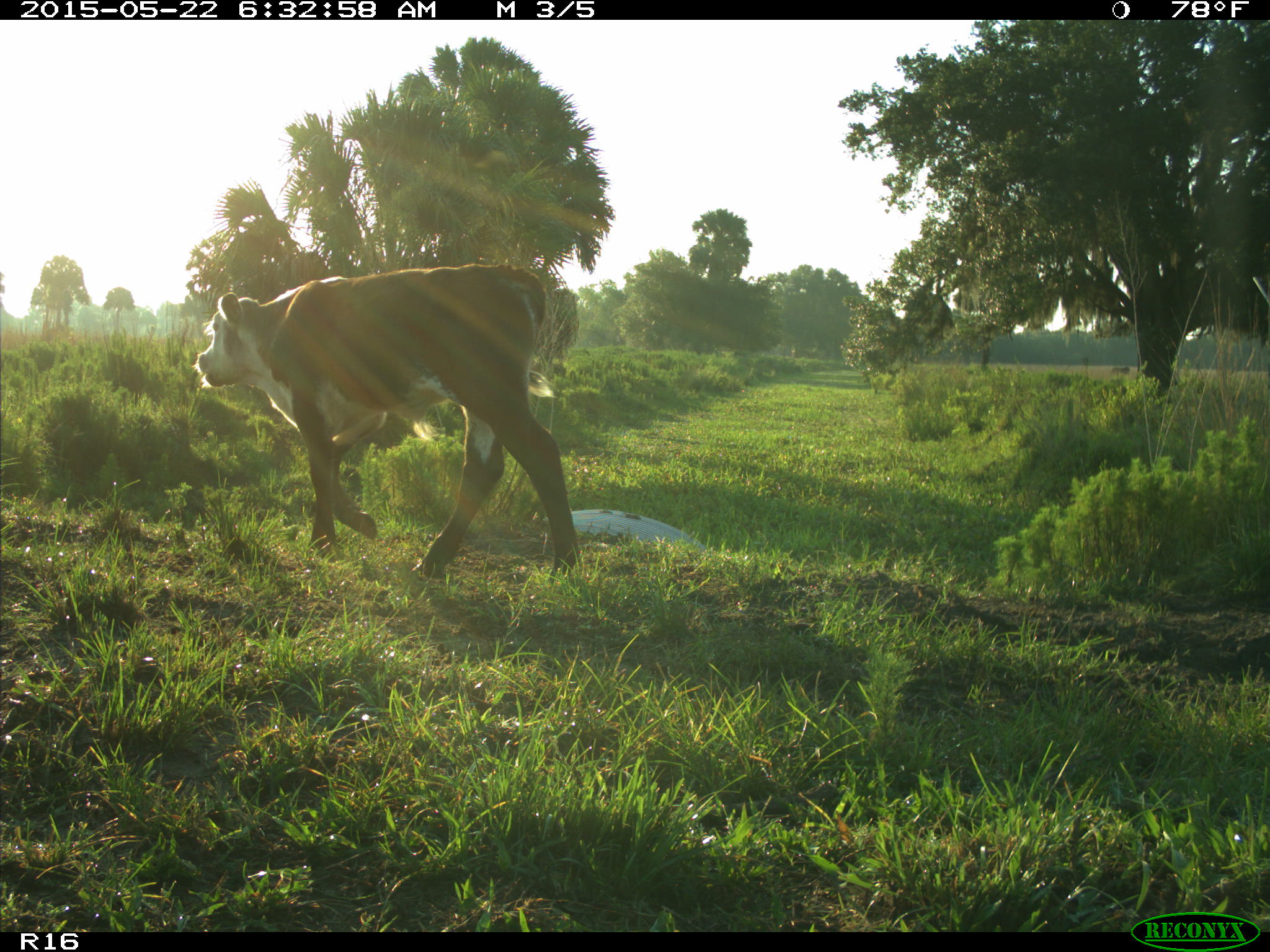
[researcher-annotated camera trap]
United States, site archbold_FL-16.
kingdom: Animalia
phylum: Chordata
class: Mammalia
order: Artiodactyla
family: Bovidae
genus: Bos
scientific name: Bos taurus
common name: domestic cow